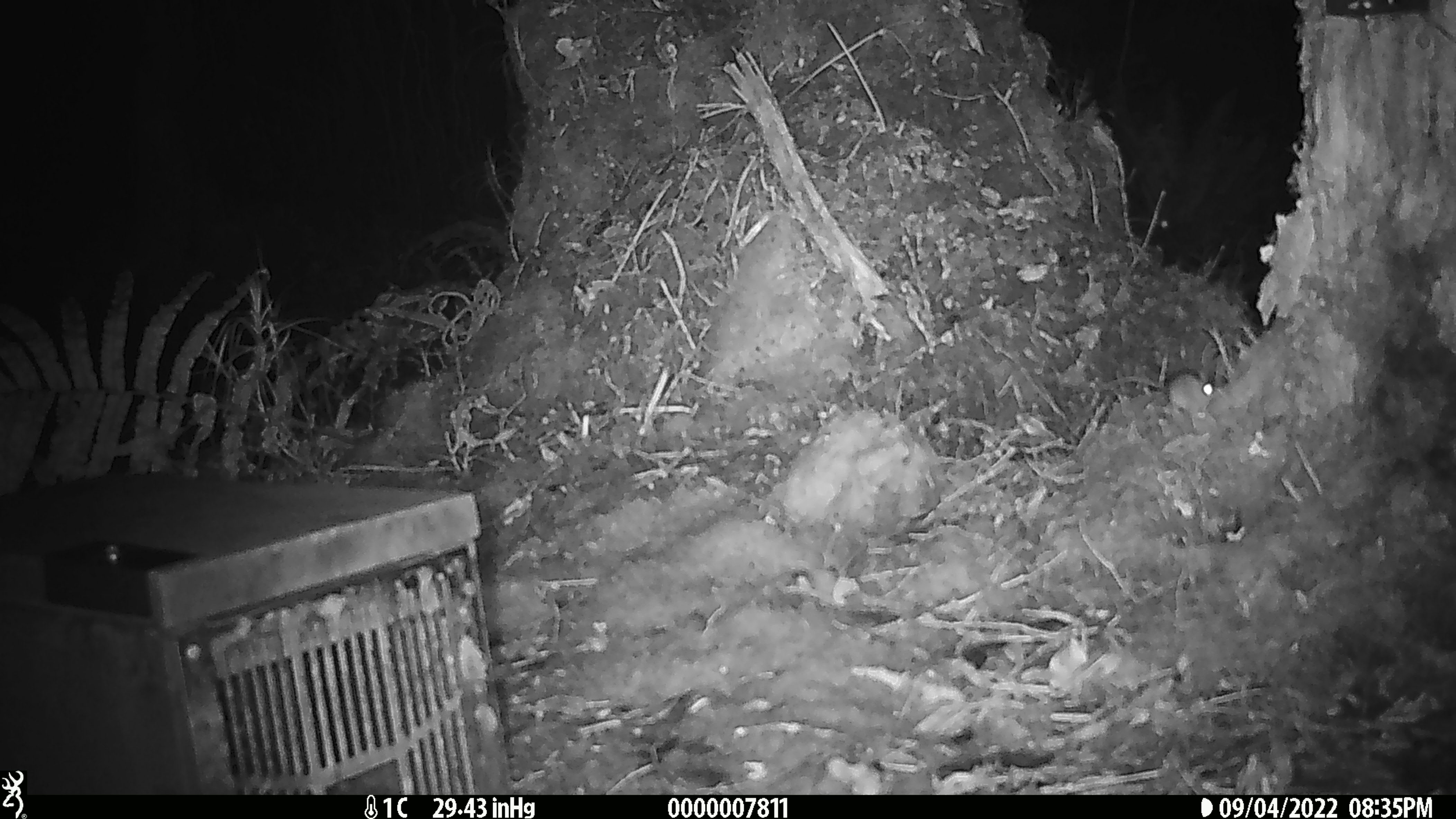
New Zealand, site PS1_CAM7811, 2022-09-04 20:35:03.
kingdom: Animalia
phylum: Chordata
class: Mammalia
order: Rodentia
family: Muridae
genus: Mus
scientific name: Mus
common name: mouse